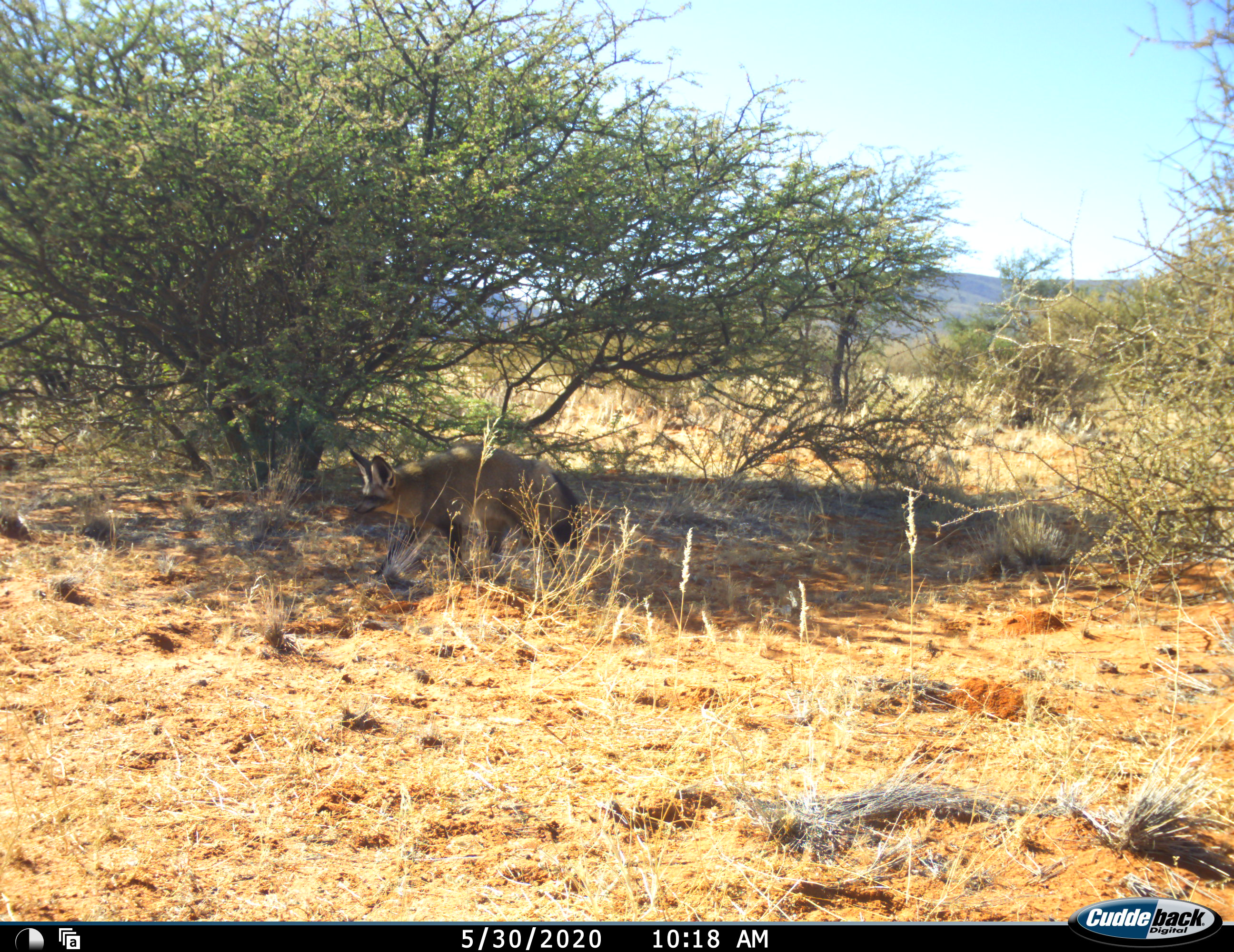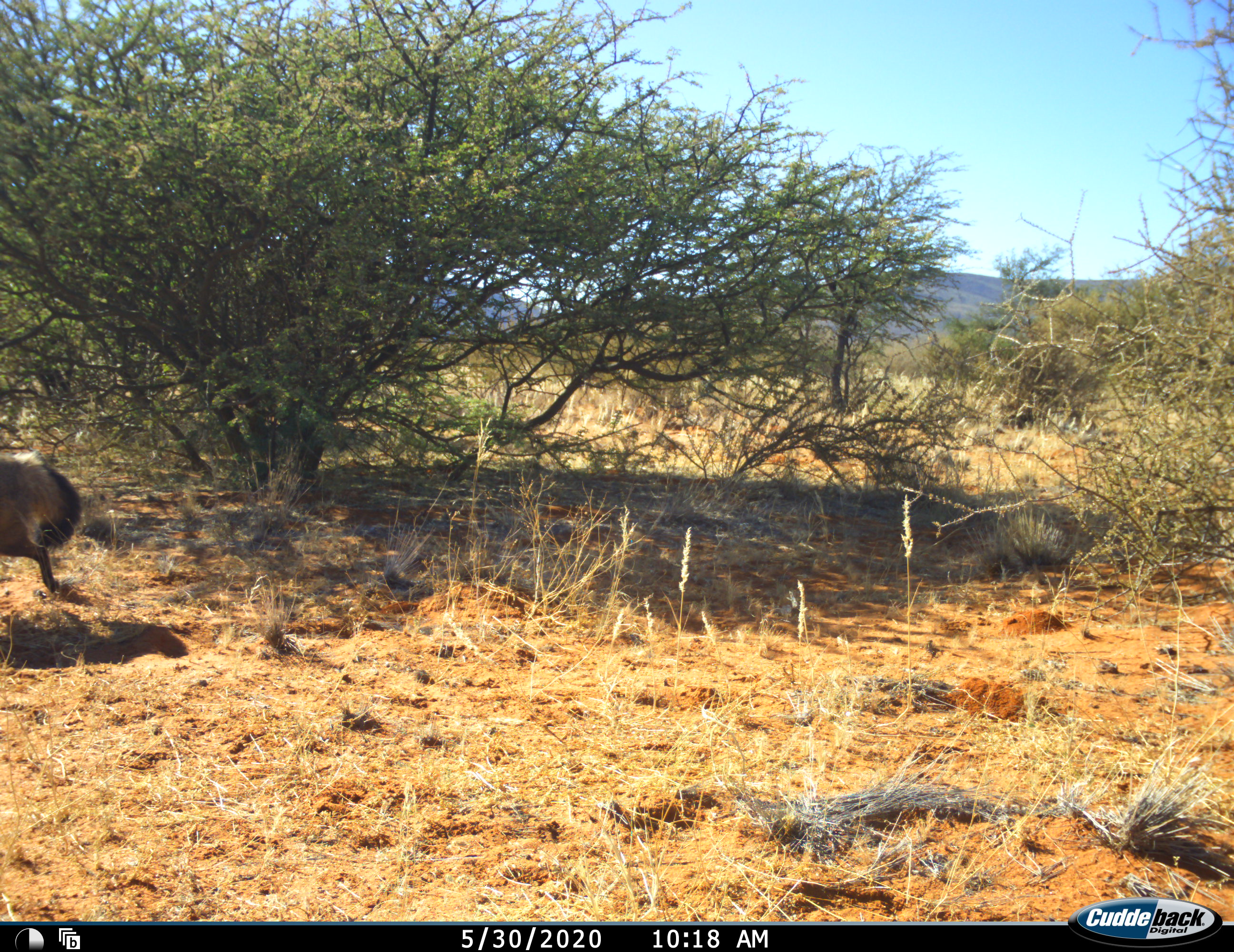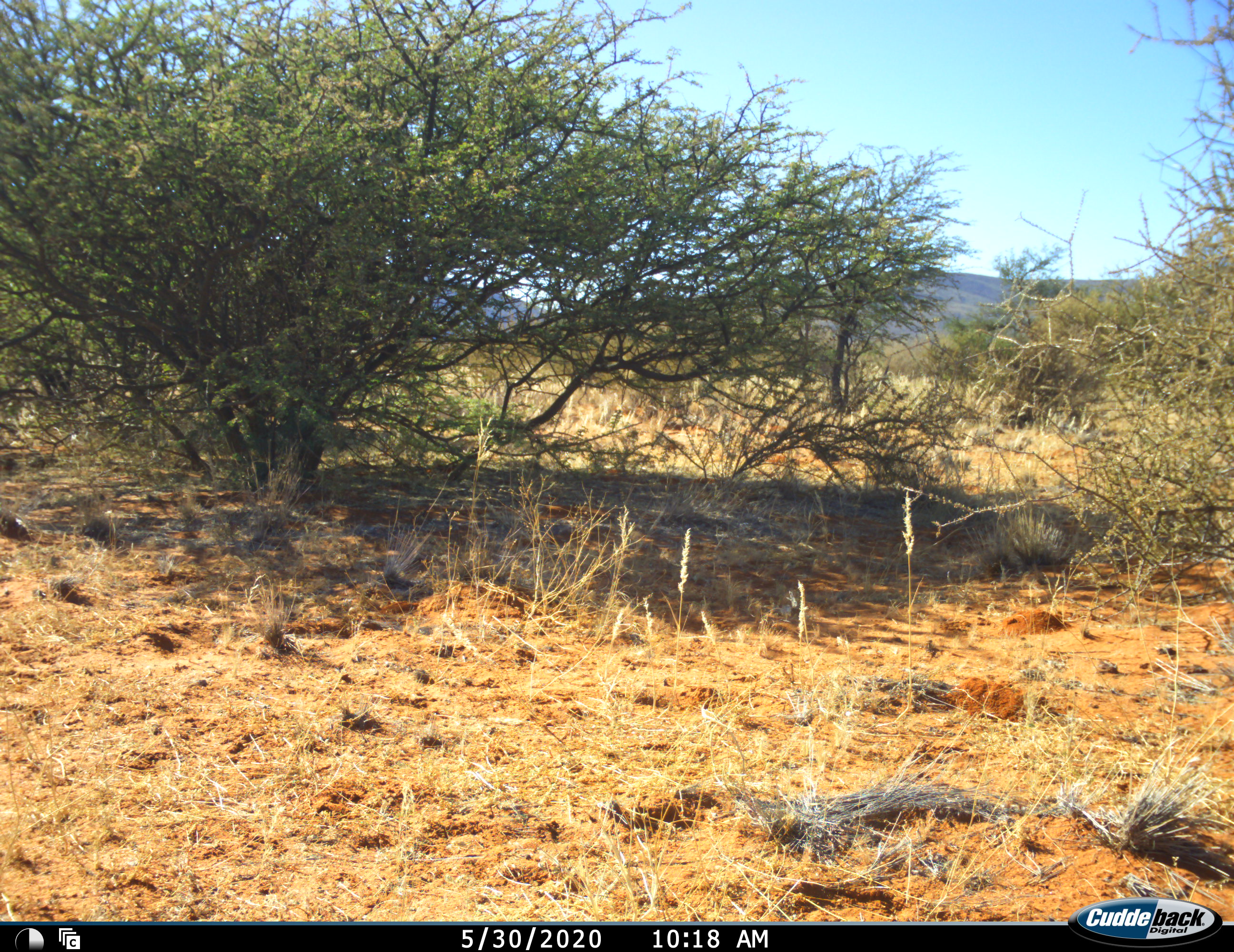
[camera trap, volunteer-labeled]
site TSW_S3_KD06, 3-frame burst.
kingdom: Animalia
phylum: Chordata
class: Mammalia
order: Carnivora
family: Canidae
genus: Otocyon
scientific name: Otocyon megalotis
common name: bat-eared fox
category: foxbateared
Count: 1.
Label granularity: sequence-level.